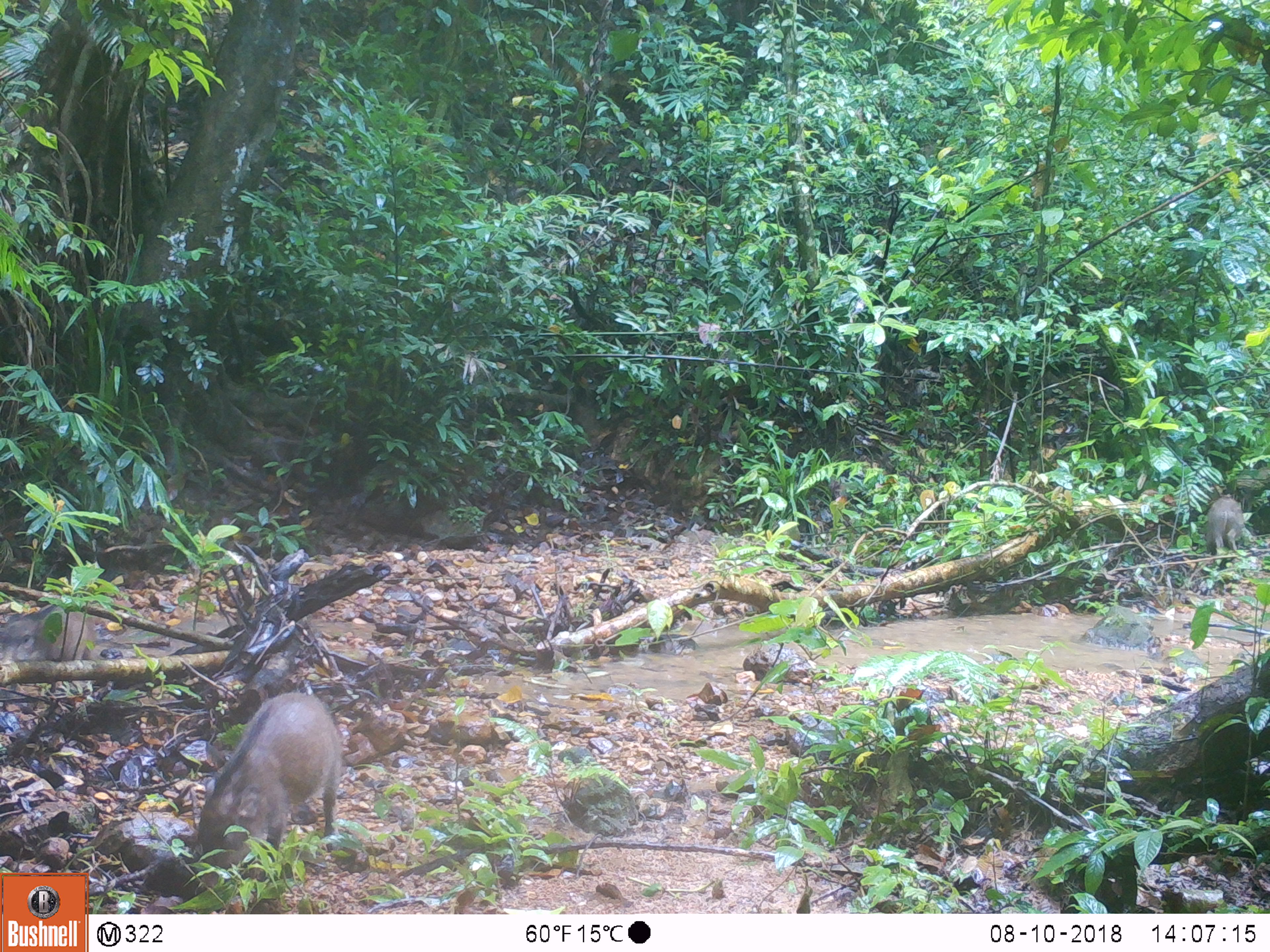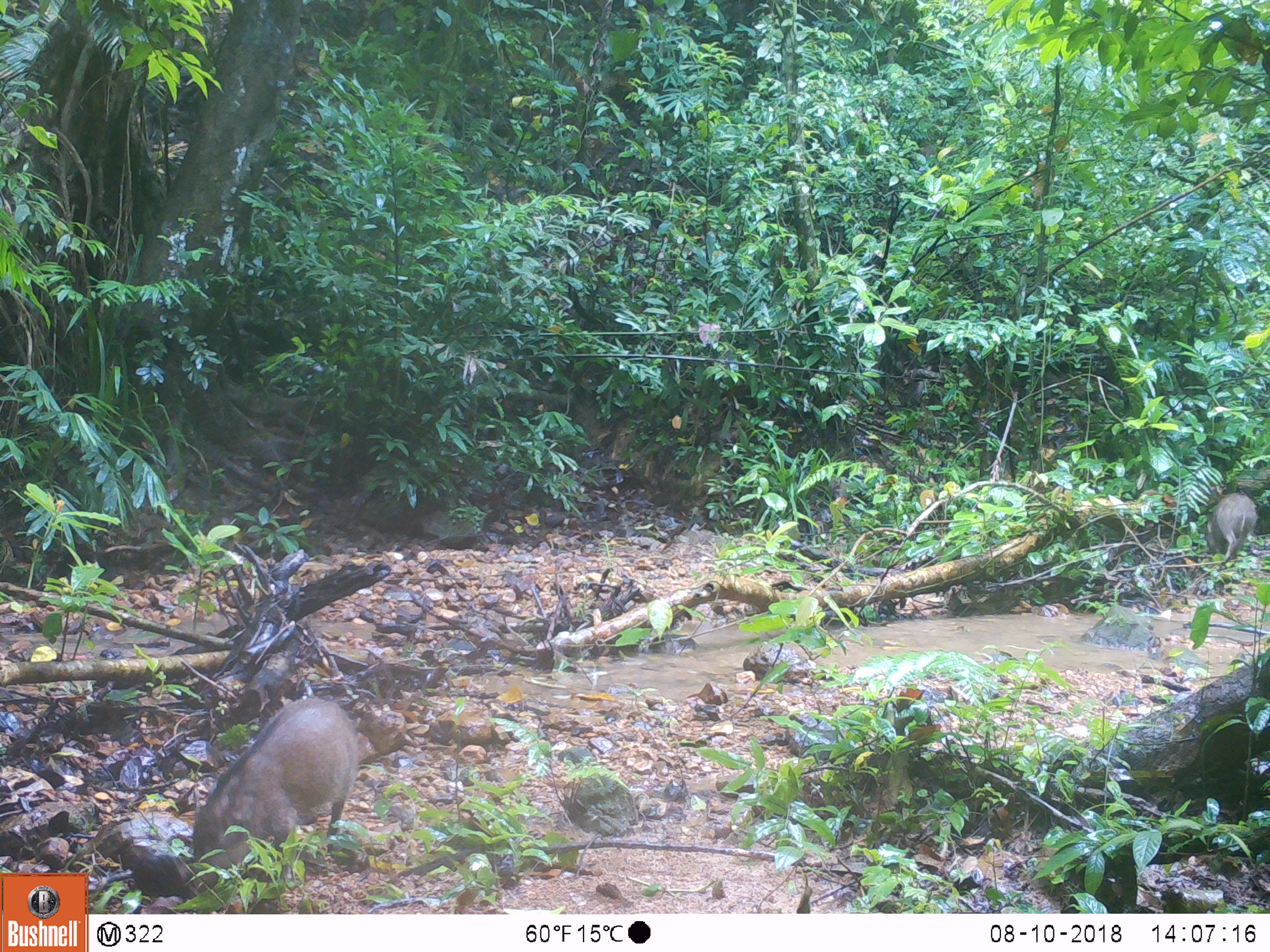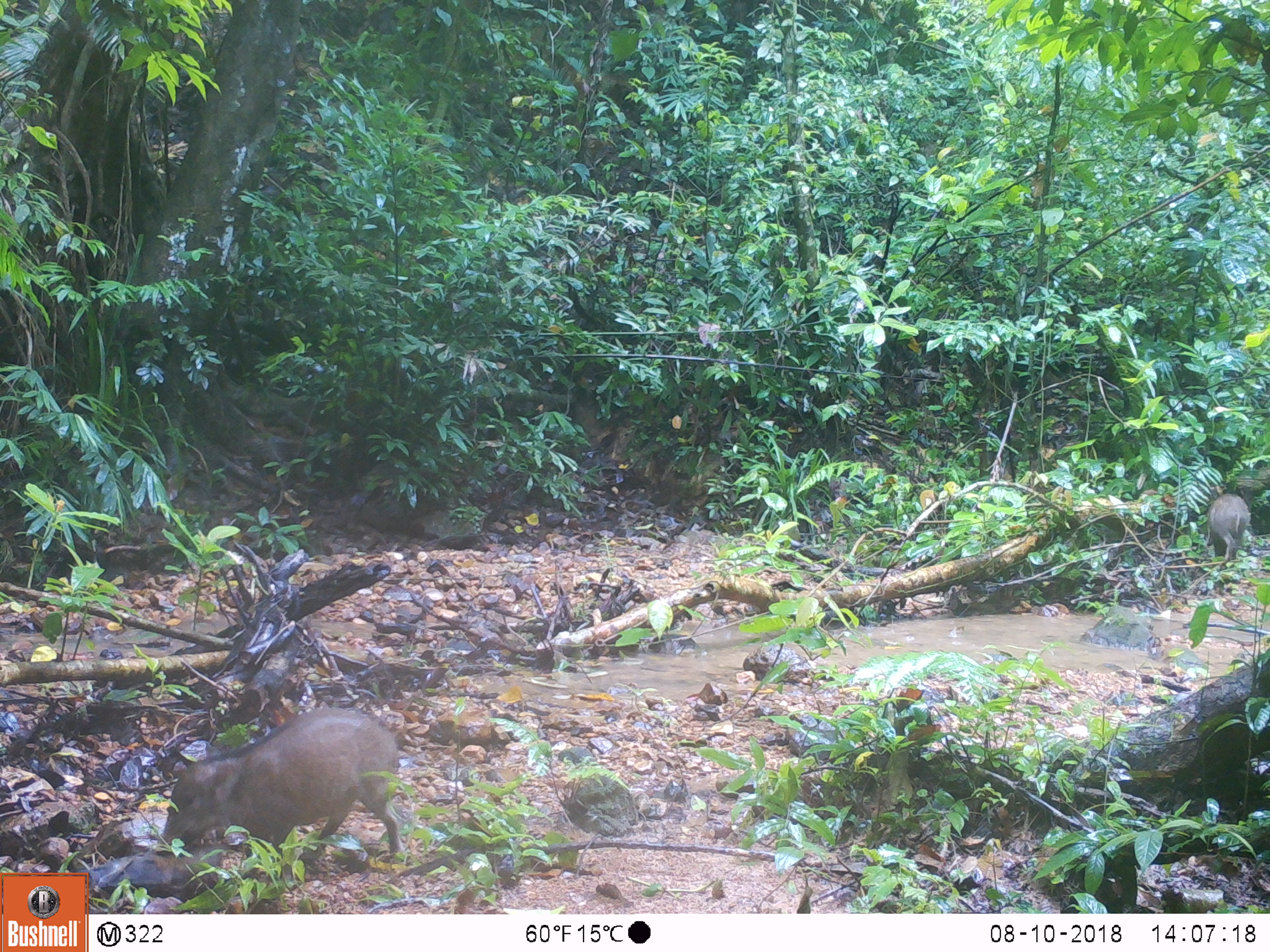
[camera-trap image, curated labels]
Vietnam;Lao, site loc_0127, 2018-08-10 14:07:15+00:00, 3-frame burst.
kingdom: Animalia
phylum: Chordata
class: Mammalia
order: Artiodactyla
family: Suidae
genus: Sus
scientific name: Sus scrofa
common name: eurasian wild pig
Eurasian wild pig (Sus scrofa). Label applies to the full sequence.